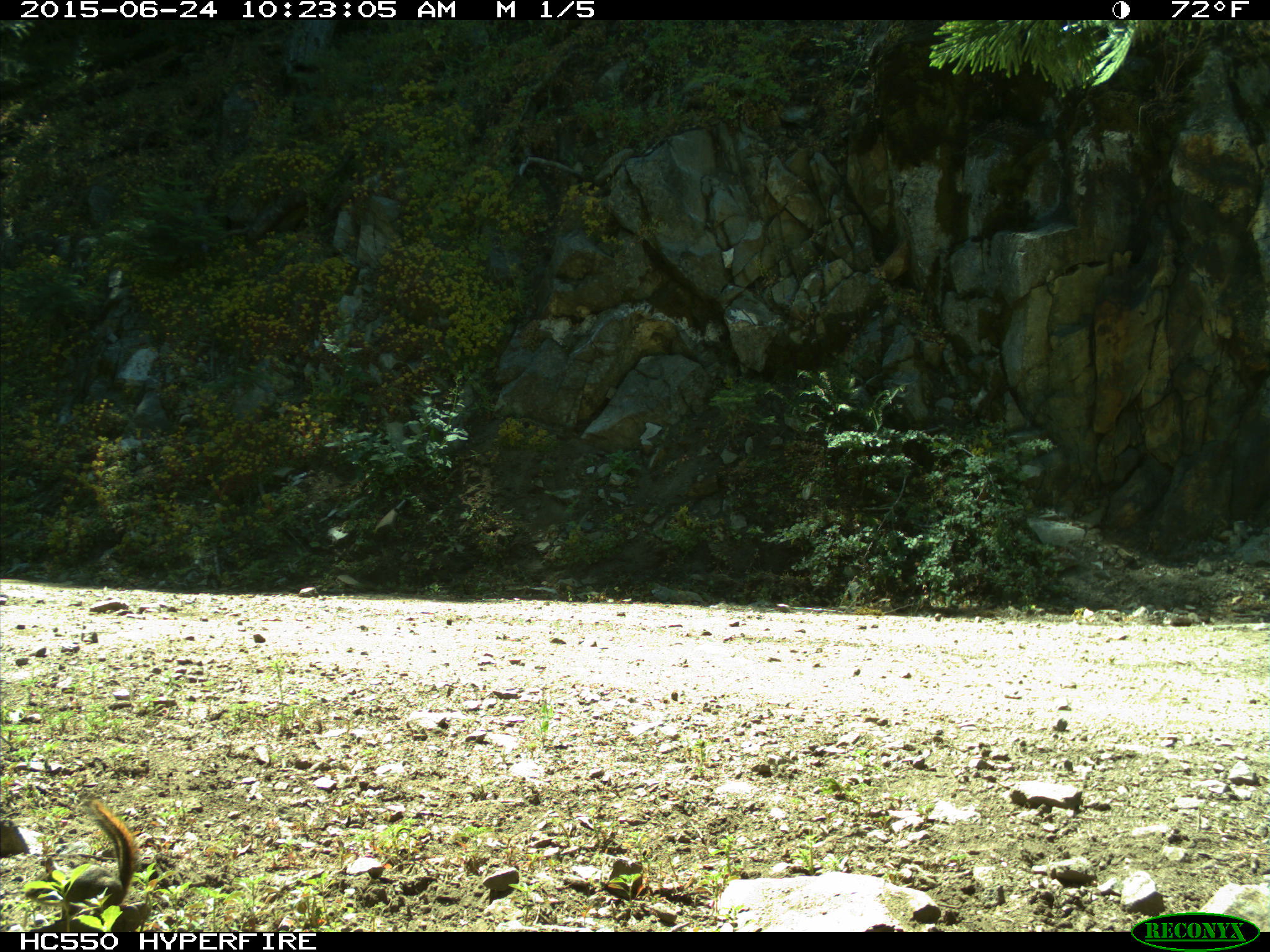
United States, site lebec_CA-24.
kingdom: Animalia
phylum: Chordata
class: Mammalia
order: Rodentia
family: Sciuridae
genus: Tamias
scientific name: Tamias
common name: chipmunk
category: unidentified chipmunk